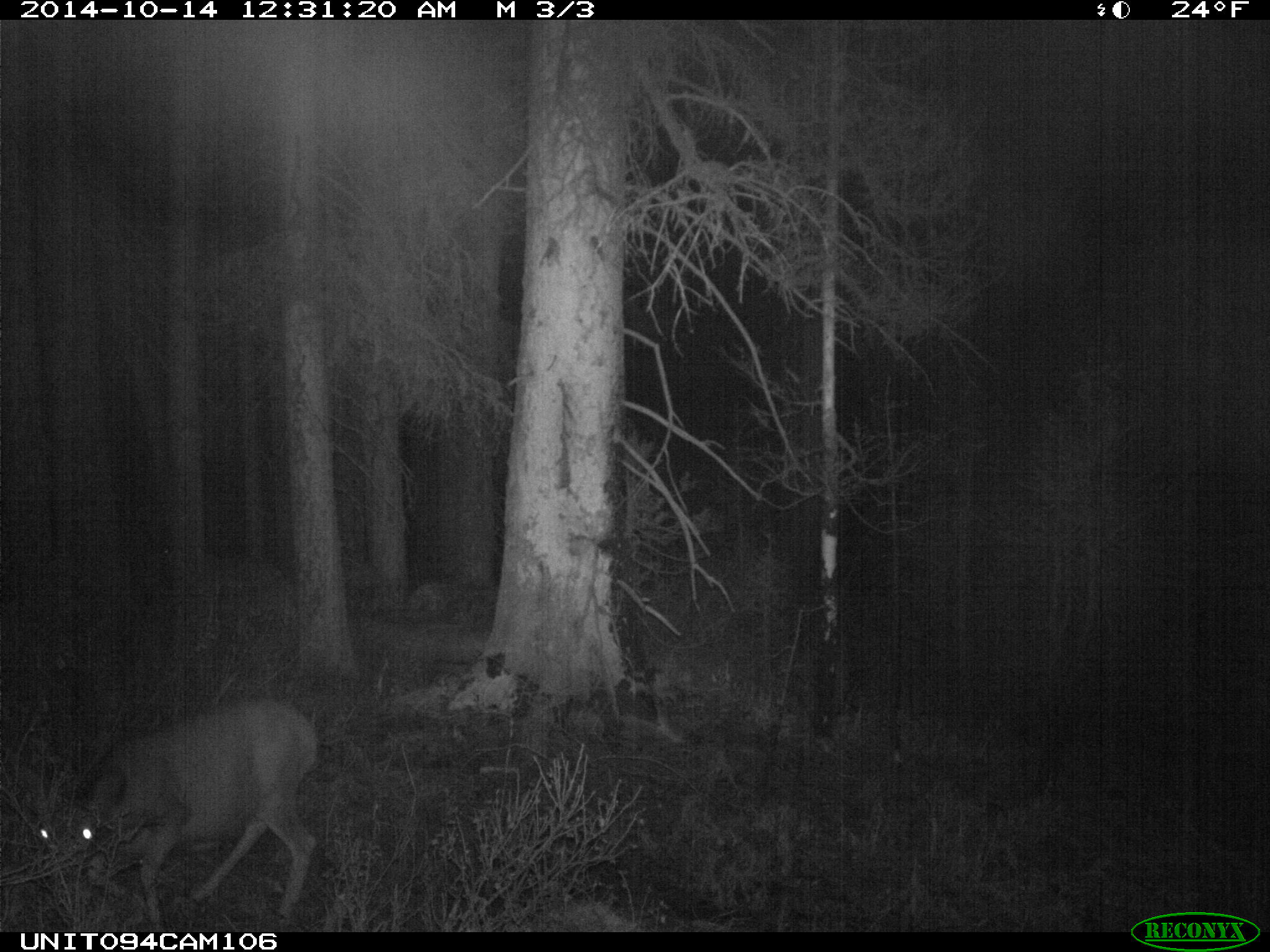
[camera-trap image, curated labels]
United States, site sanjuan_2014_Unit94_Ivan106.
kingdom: Animalia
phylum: Chordata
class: Mammalia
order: Artiodactyla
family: Cervidae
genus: Odocoileus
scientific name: Odocoileus hemionus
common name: mule deer